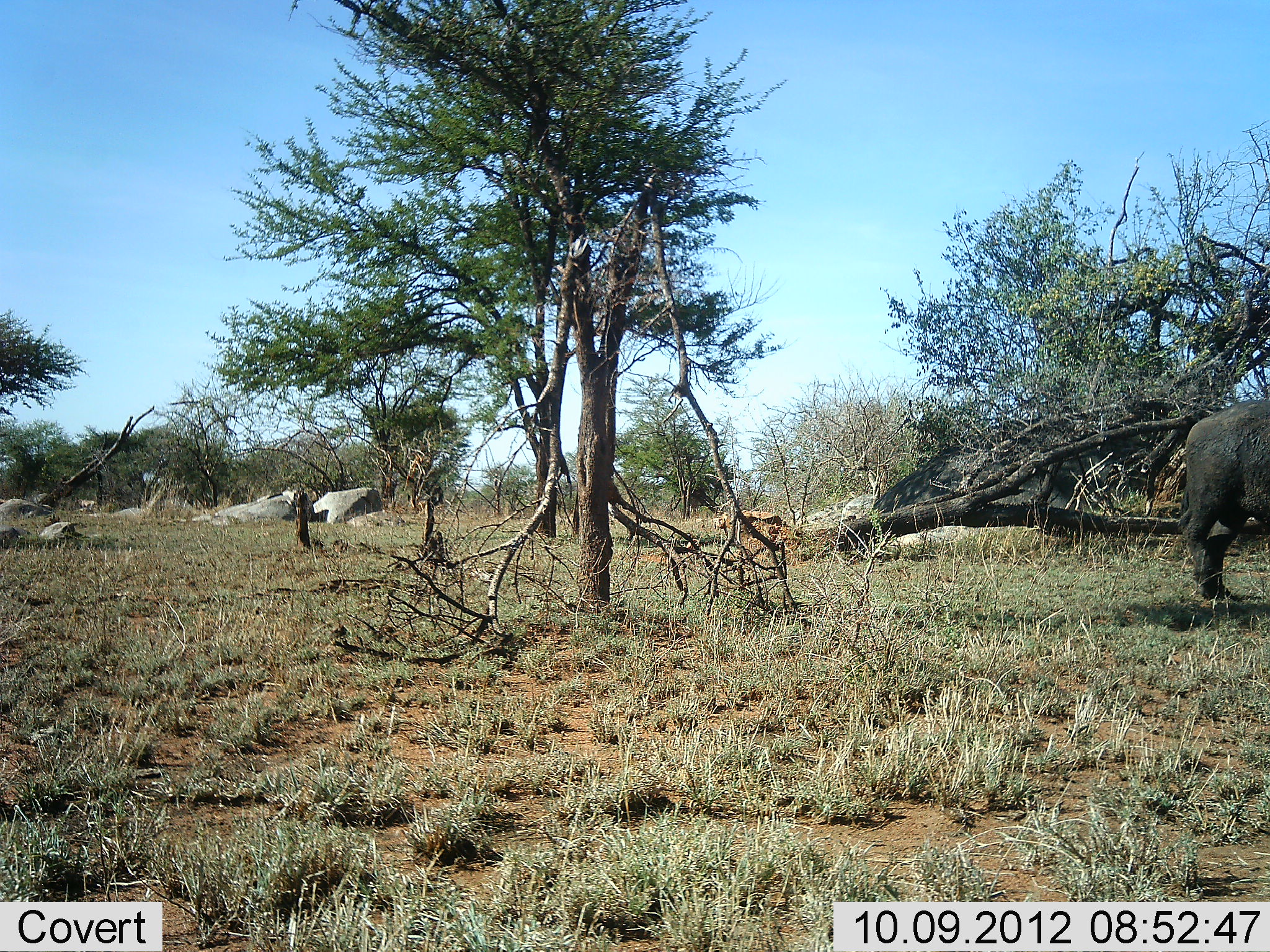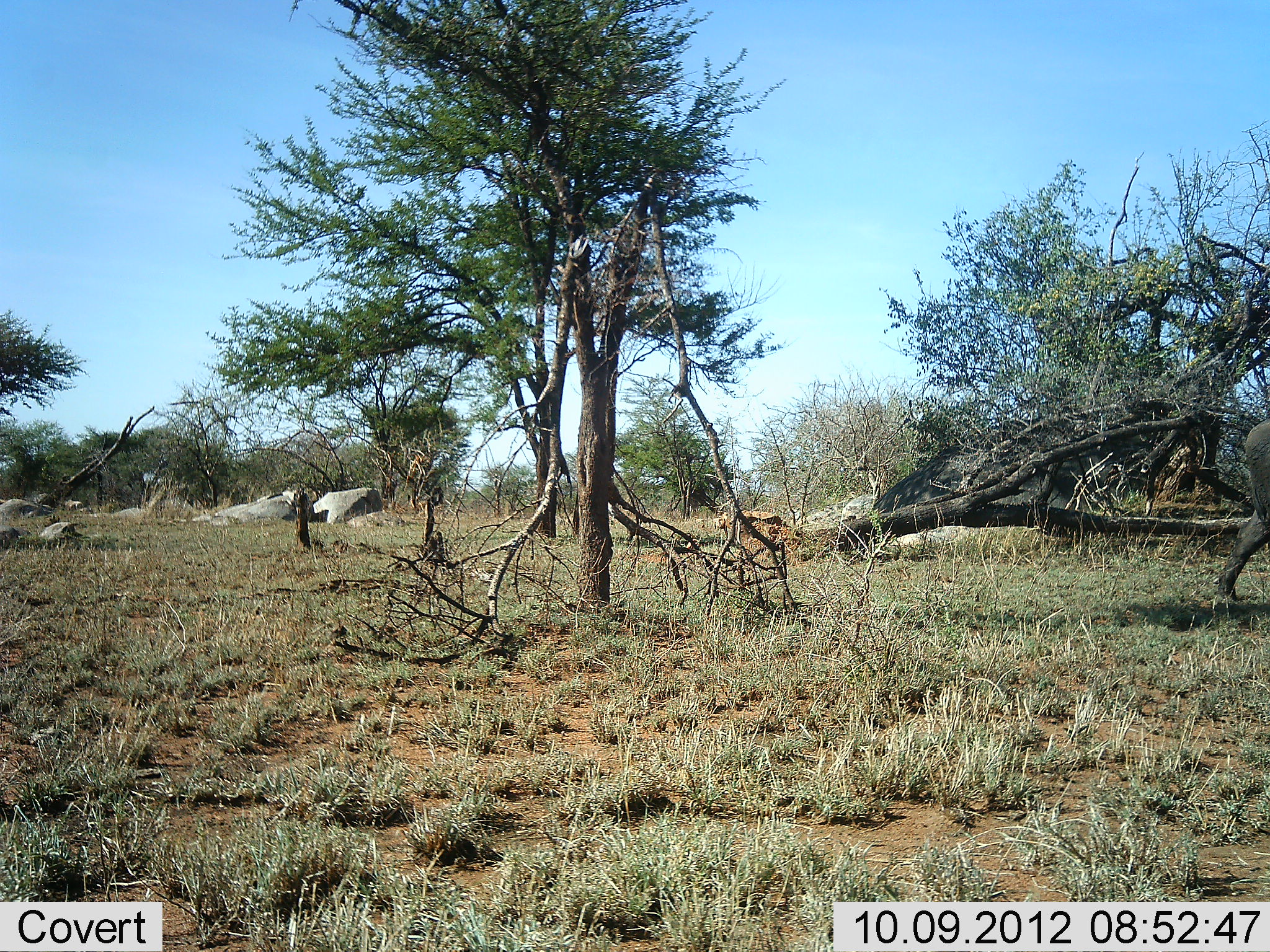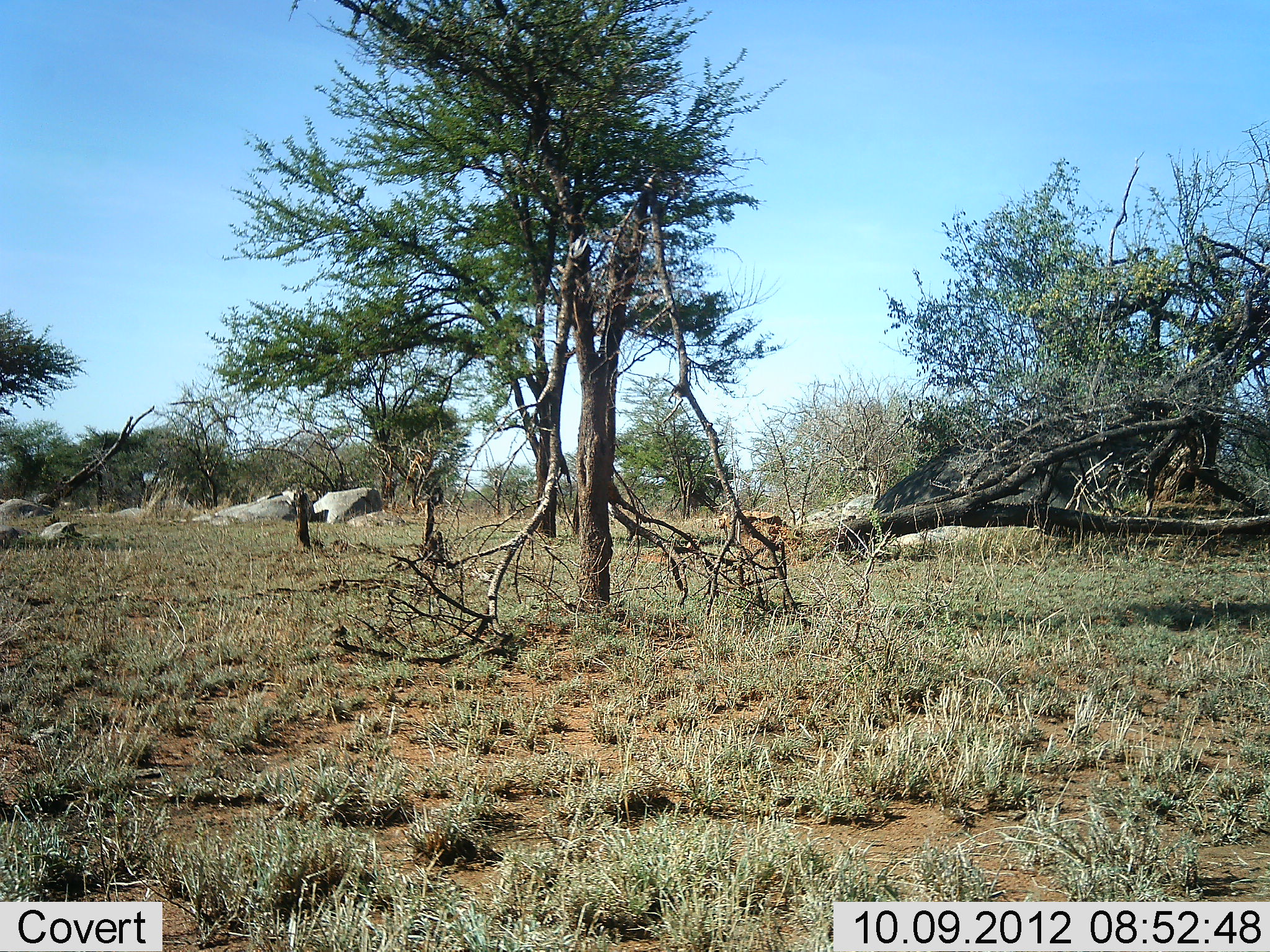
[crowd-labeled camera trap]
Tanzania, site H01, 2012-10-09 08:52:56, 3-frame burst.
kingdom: Animalia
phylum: Chordata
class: Mammalia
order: Artiodactyla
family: Bovidae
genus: Syncerus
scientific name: Syncerus caffer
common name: cape buffalo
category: buffalo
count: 1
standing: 0%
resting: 0%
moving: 100%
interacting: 0%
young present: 0%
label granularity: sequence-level